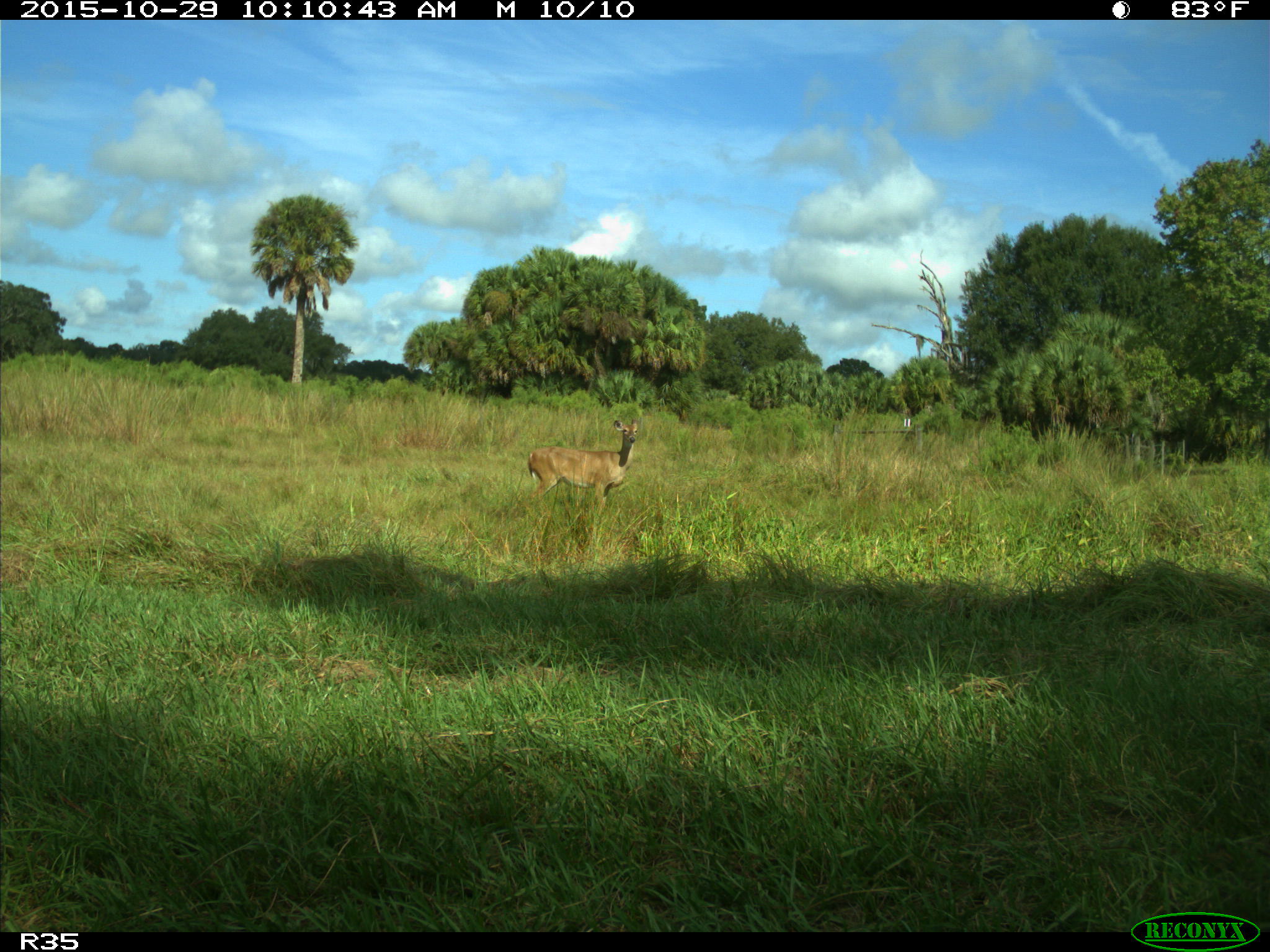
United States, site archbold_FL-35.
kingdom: Animalia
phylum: Chordata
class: Mammalia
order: Artiodactyla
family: Cervidae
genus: Odocoileus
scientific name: Odocoileus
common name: deer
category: unidentified deer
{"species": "unidentified deer (deer) (Odocoileus)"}